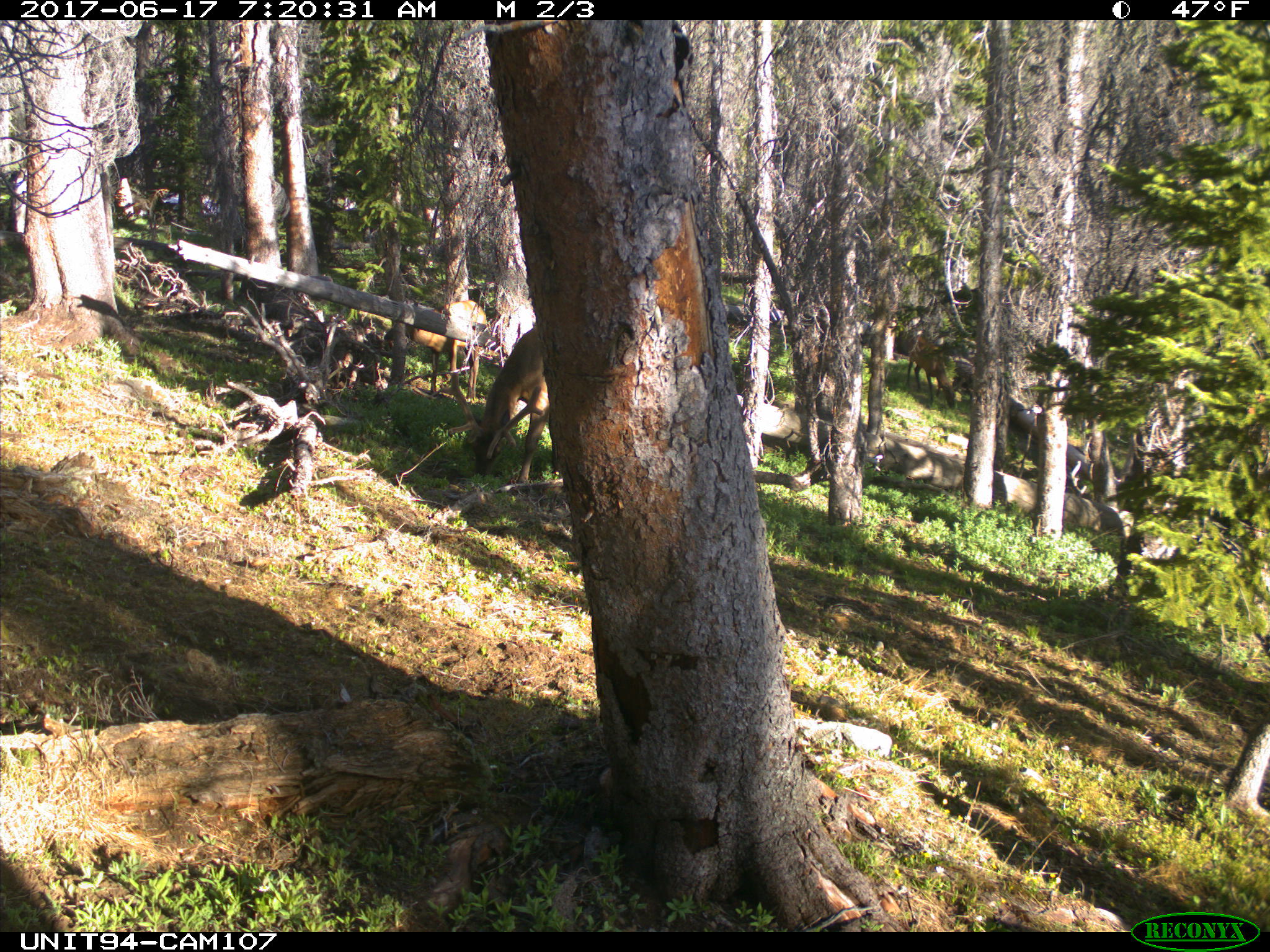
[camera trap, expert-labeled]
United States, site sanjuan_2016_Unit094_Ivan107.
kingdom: Animalia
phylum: Chordata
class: Mammalia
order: Artiodactyla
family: Cervidae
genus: Cervus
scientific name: Cervus elaphus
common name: red deer